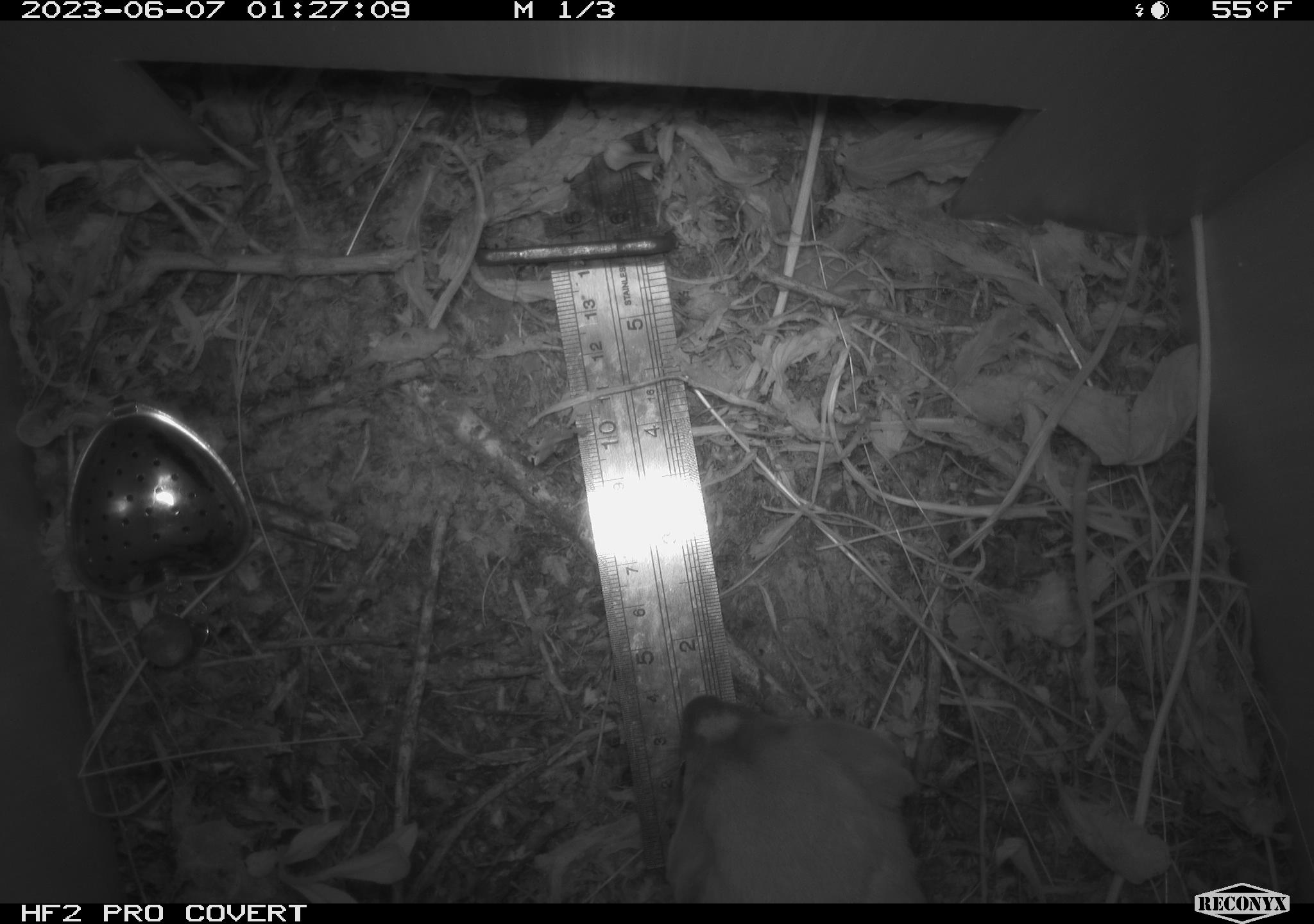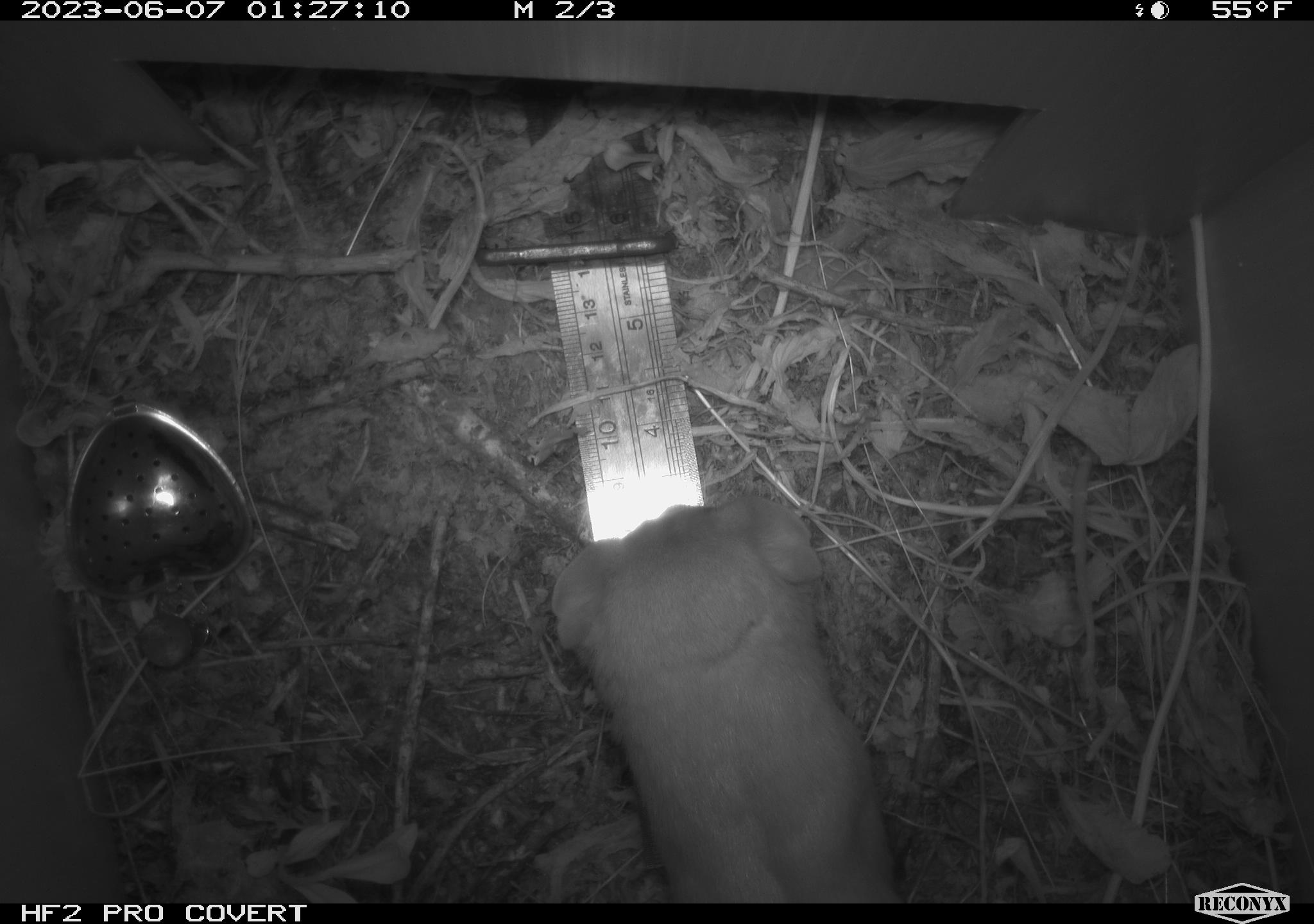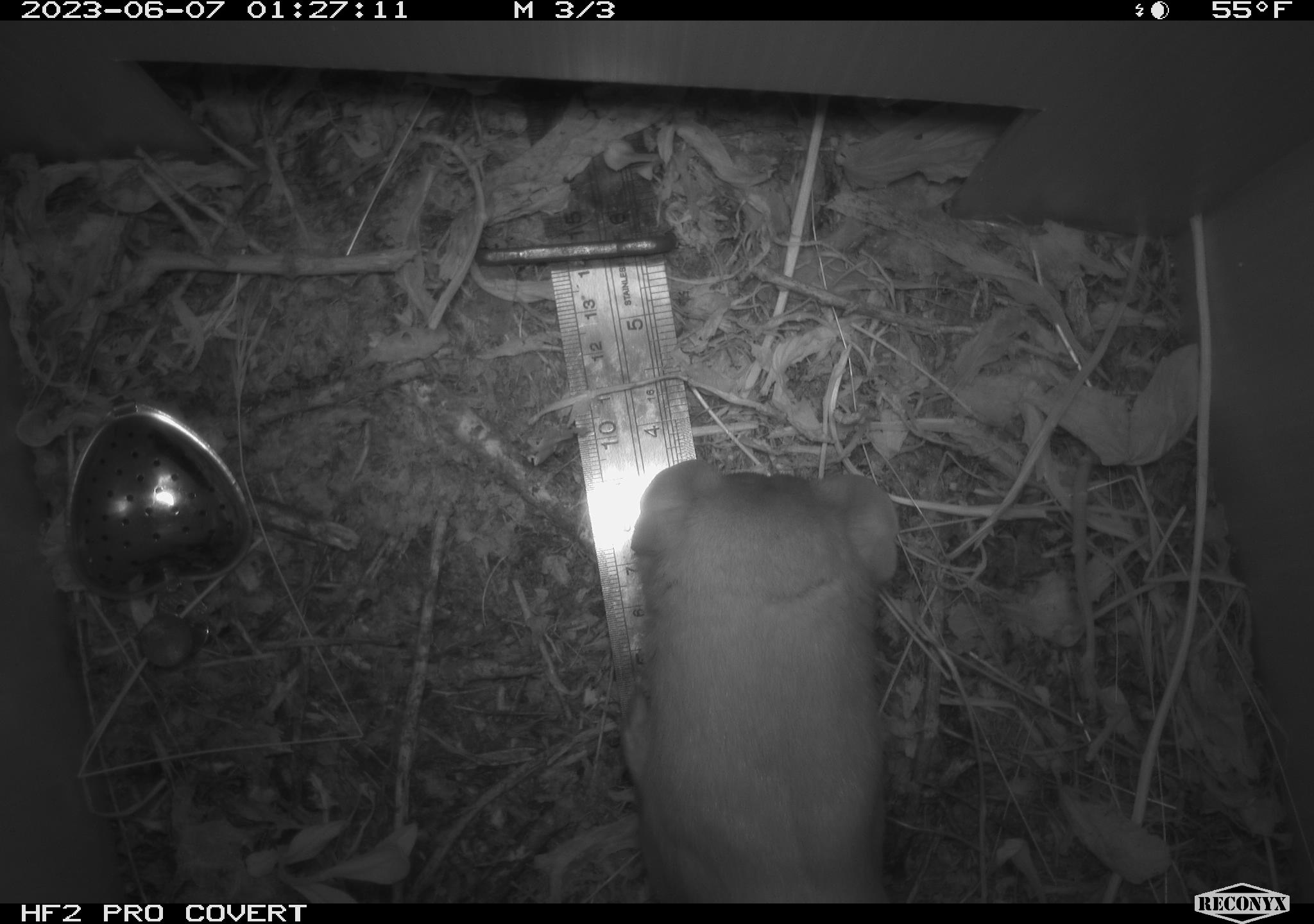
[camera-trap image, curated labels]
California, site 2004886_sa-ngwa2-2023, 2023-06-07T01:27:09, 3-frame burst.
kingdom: Animalia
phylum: Chordata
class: Mammalia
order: Carnivora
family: Mustelidae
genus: Neogale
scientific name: Neogale frenata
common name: long-tailed weasel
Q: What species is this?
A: Long-tailed weasel (Neogale frenata).